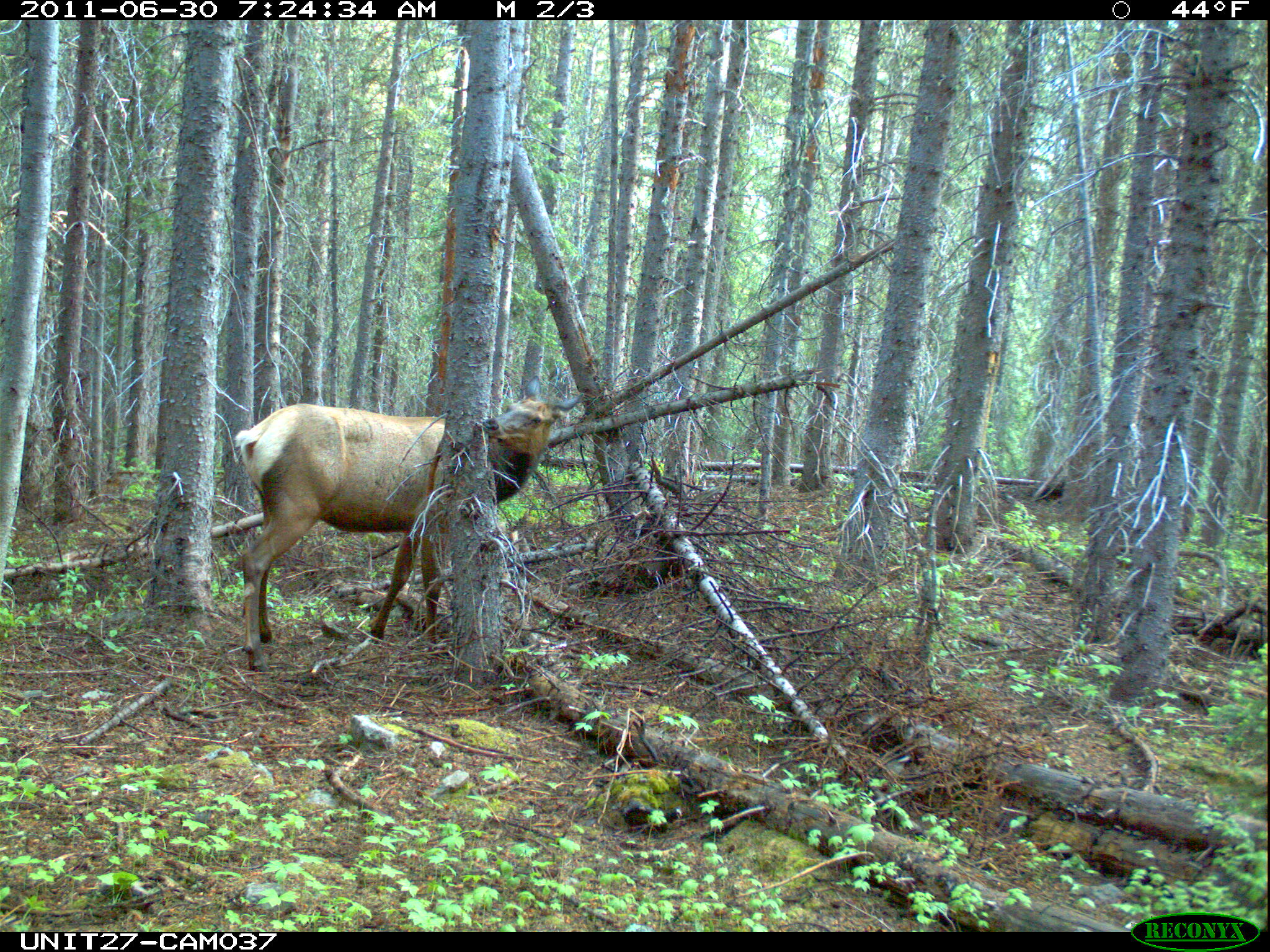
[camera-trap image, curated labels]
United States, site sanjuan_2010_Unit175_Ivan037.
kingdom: Animalia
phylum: Chordata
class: Mammalia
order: Artiodactyla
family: Cervidae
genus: Cervus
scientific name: Cervus elaphus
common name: red deer